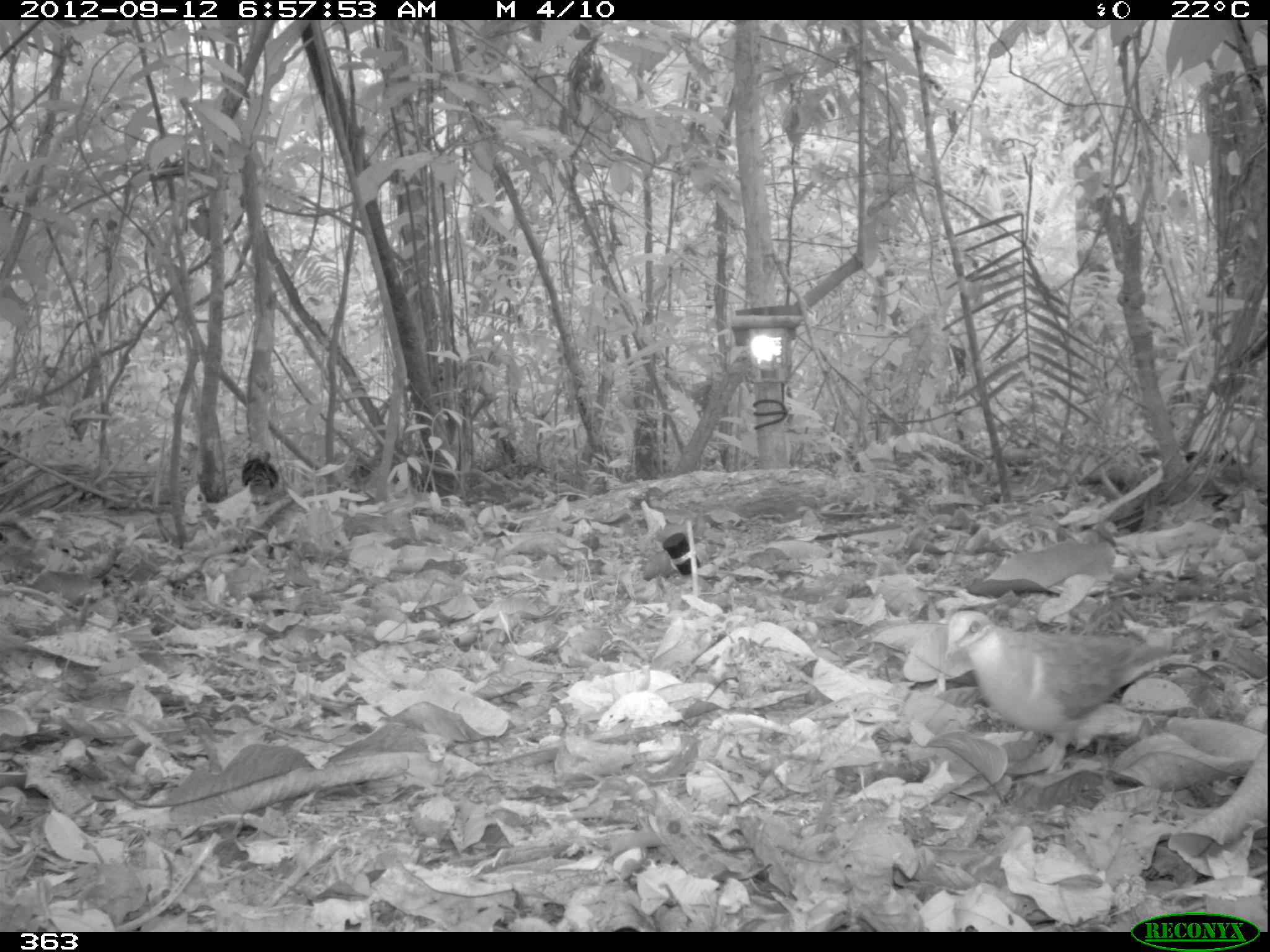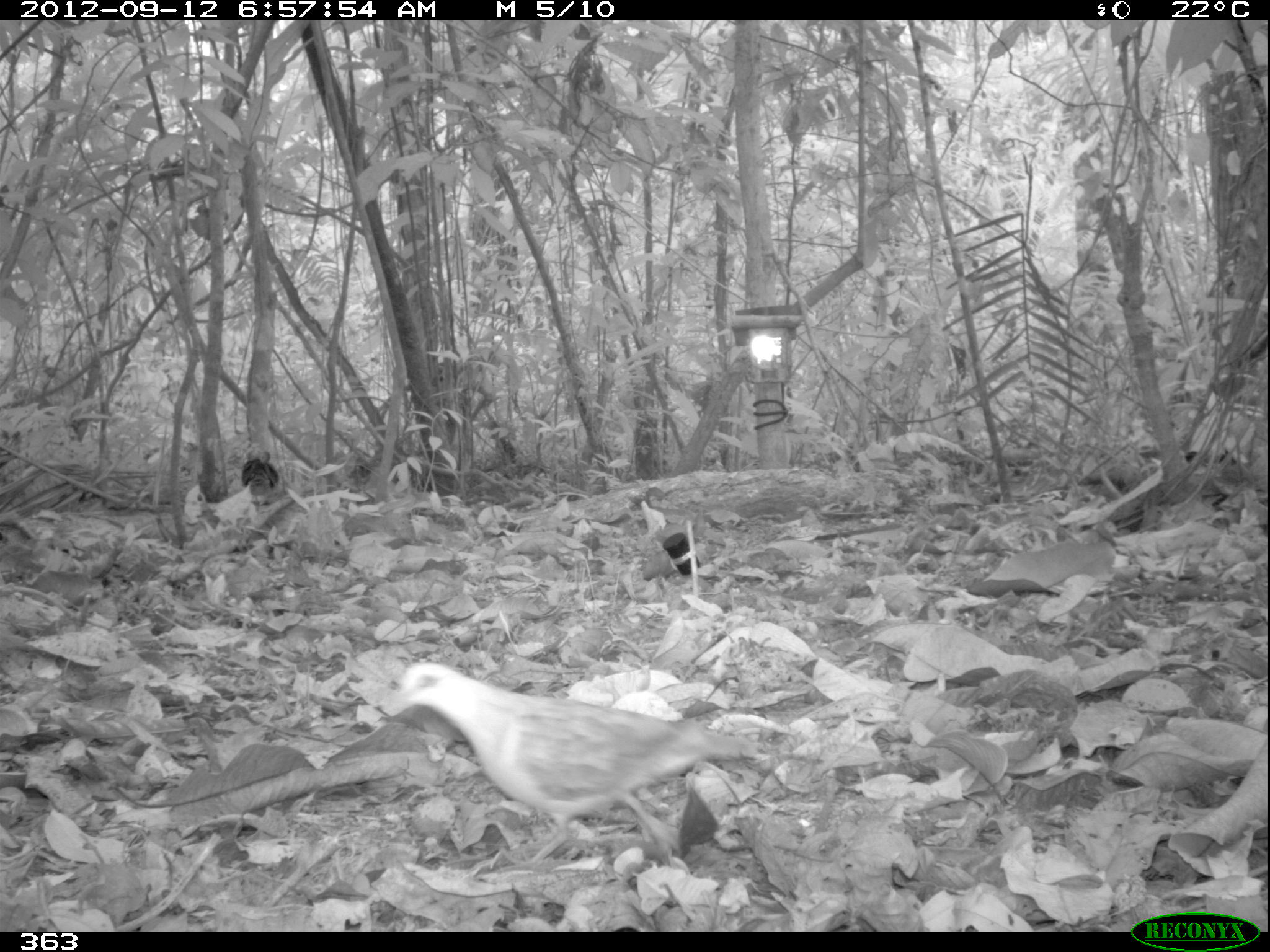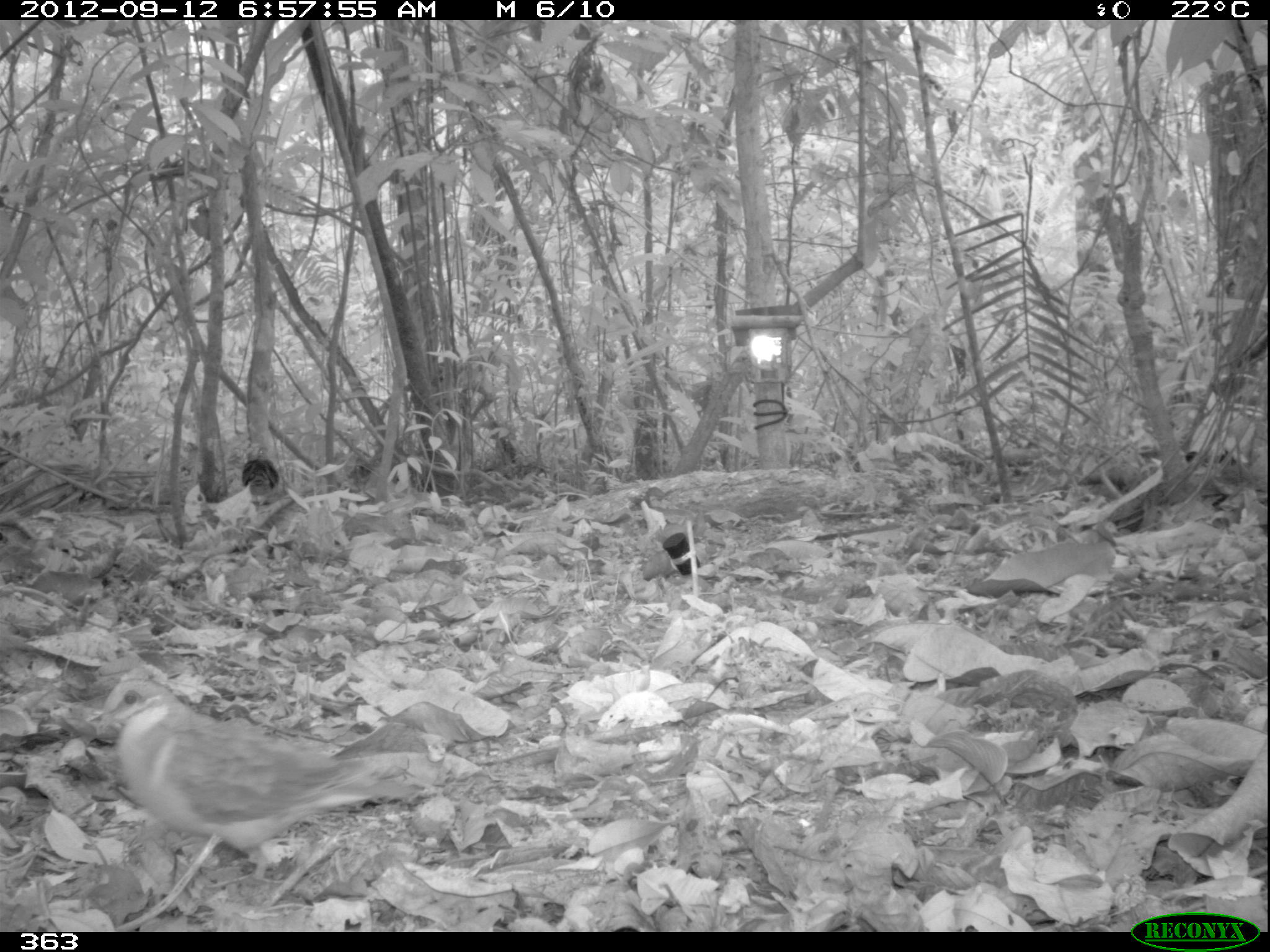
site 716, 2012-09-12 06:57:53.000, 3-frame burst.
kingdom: Animalia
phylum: Chordata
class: Aves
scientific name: Aves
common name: bird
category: unknown bird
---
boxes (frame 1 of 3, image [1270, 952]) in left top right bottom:
unknown bird: 942 609 1198 786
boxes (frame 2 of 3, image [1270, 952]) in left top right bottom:
unknown bird: 376 660 771 868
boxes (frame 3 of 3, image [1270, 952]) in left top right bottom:
unknown bird: 83 675 433 891